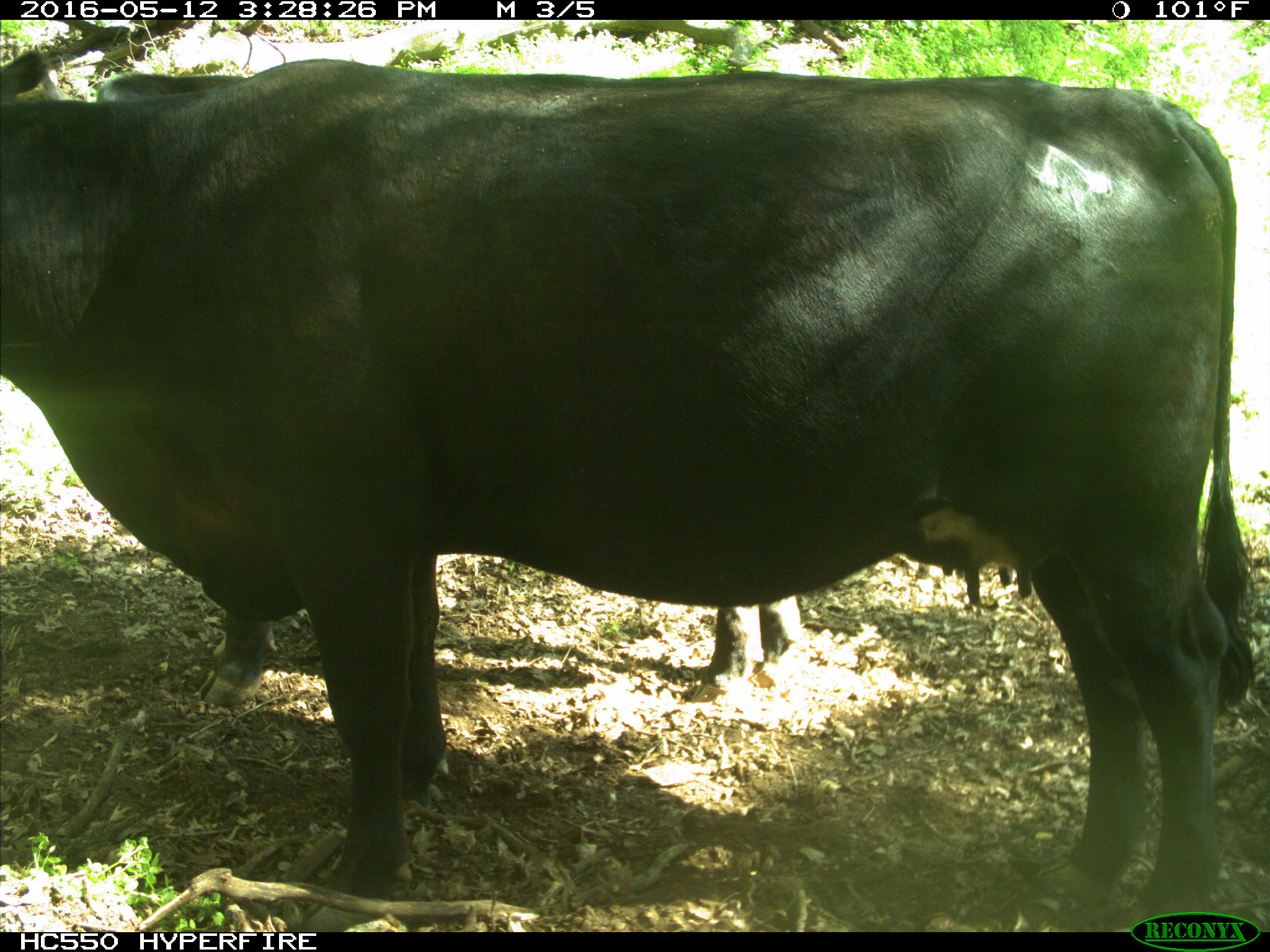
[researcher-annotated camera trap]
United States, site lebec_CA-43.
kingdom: Animalia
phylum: Chordata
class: Mammalia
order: Artiodactyla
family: Bovidae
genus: Bos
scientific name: Bos taurus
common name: domestic cow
Bos taurus (domestic cow).